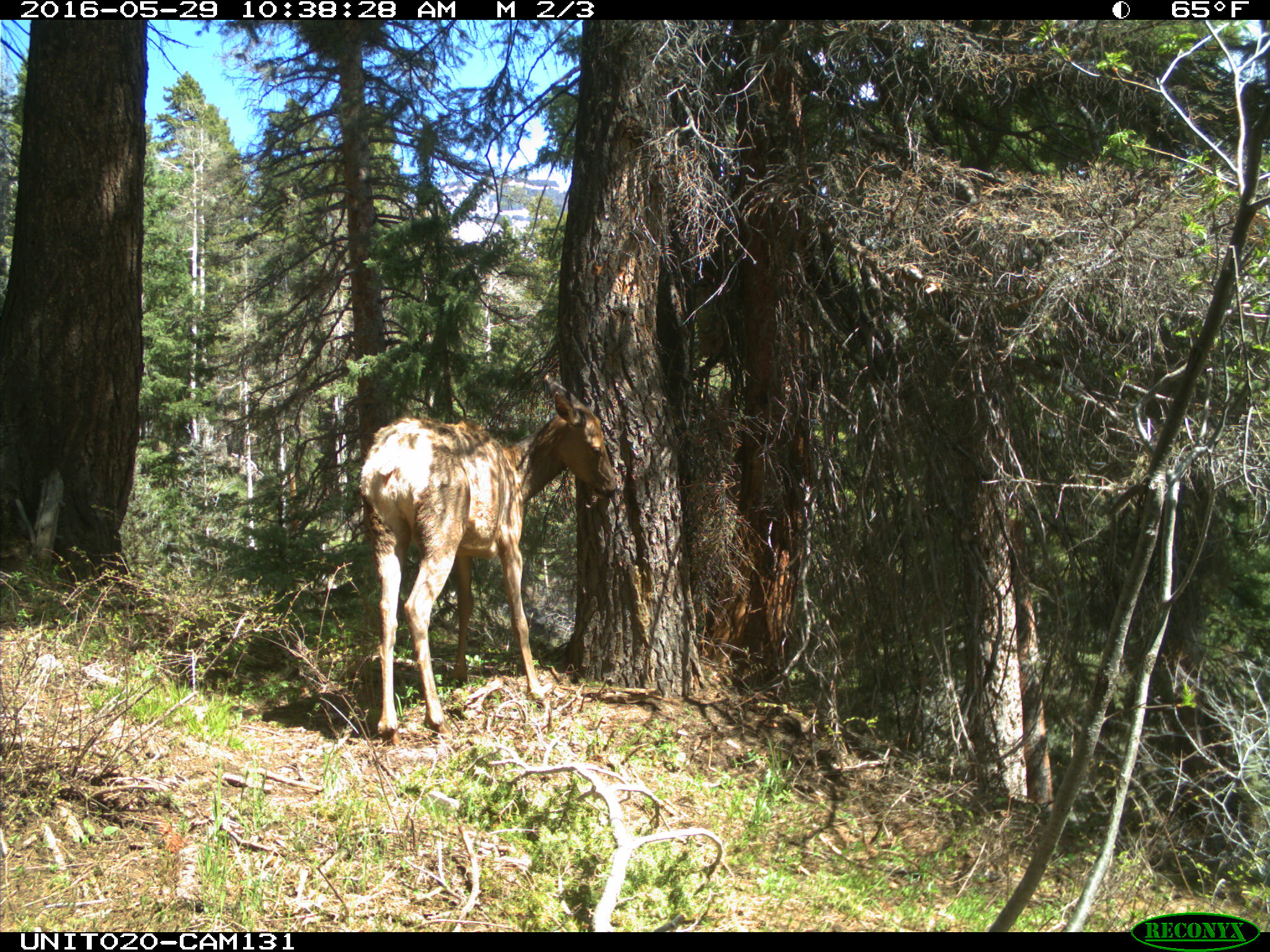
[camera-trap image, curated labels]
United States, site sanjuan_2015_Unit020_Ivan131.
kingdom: Animalia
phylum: Chordata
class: Mammalia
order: Artiodactyla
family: Cervidae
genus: Cervus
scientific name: Cervus elaphus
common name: red deer